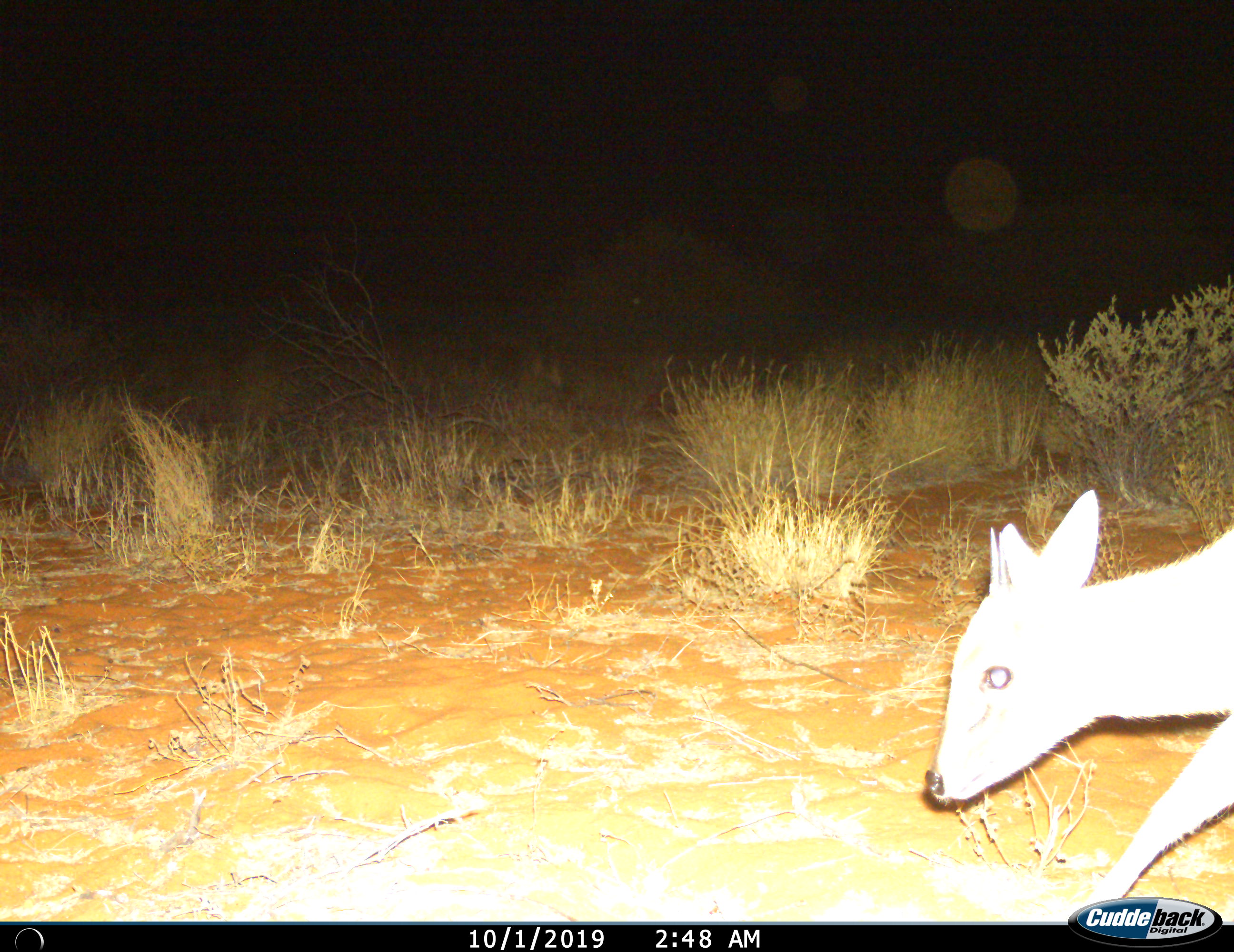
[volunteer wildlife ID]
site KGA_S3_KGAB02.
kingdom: Animalia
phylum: Chordata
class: Mammalia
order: Artiodactyla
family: Bovidae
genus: Sylvicapra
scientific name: Sylvicapra grimmia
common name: common duiker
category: duikercommongrey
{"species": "duikercommongrey (common duiker) (Sylvicapra grimmia)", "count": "1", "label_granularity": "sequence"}